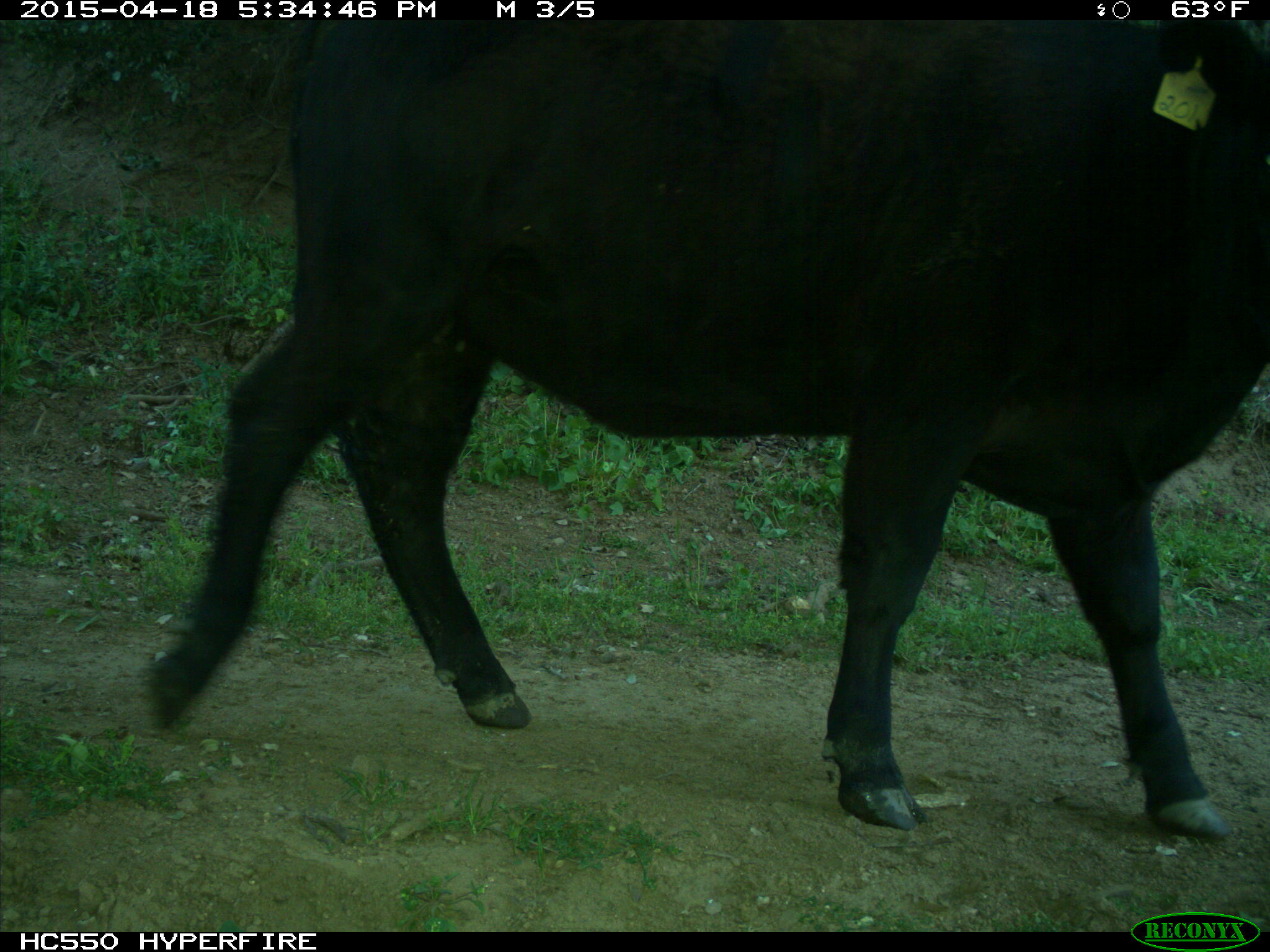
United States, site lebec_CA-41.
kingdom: Animalia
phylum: Chordata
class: Mammalia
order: Artiodactyla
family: Bovidae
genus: Bos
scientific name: Bos taurus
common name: domestic cow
Bos taurus (domestic cow).